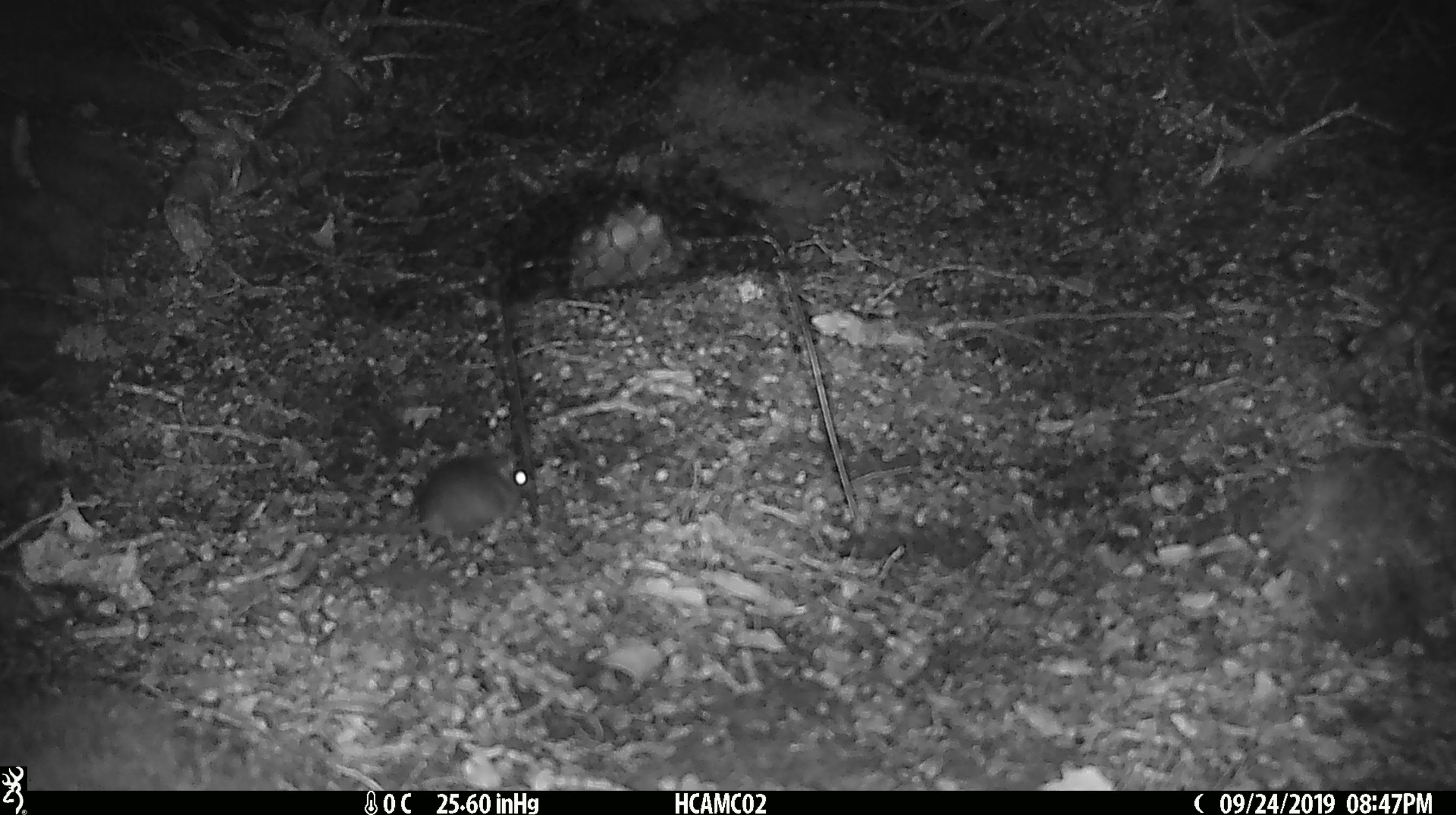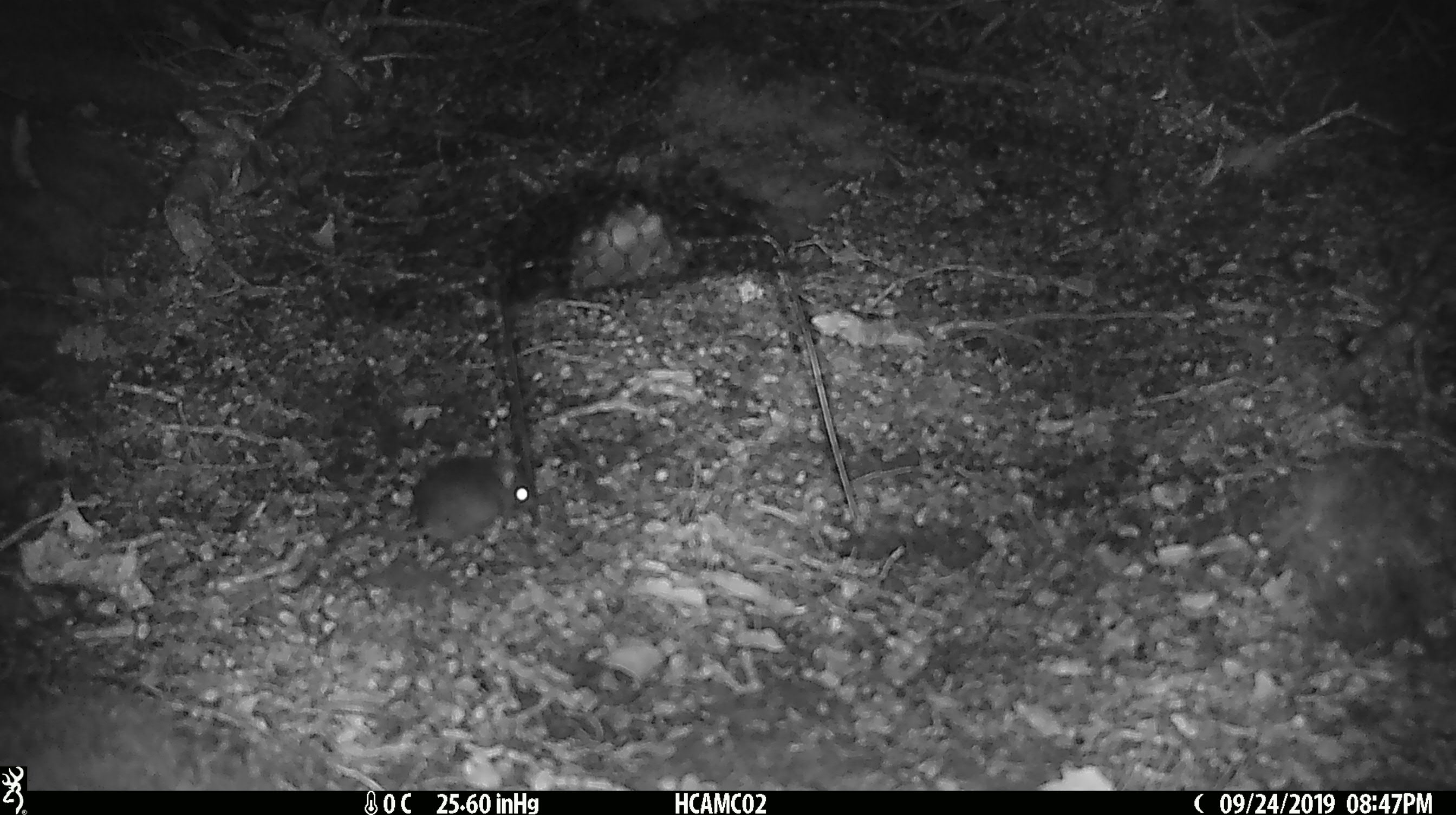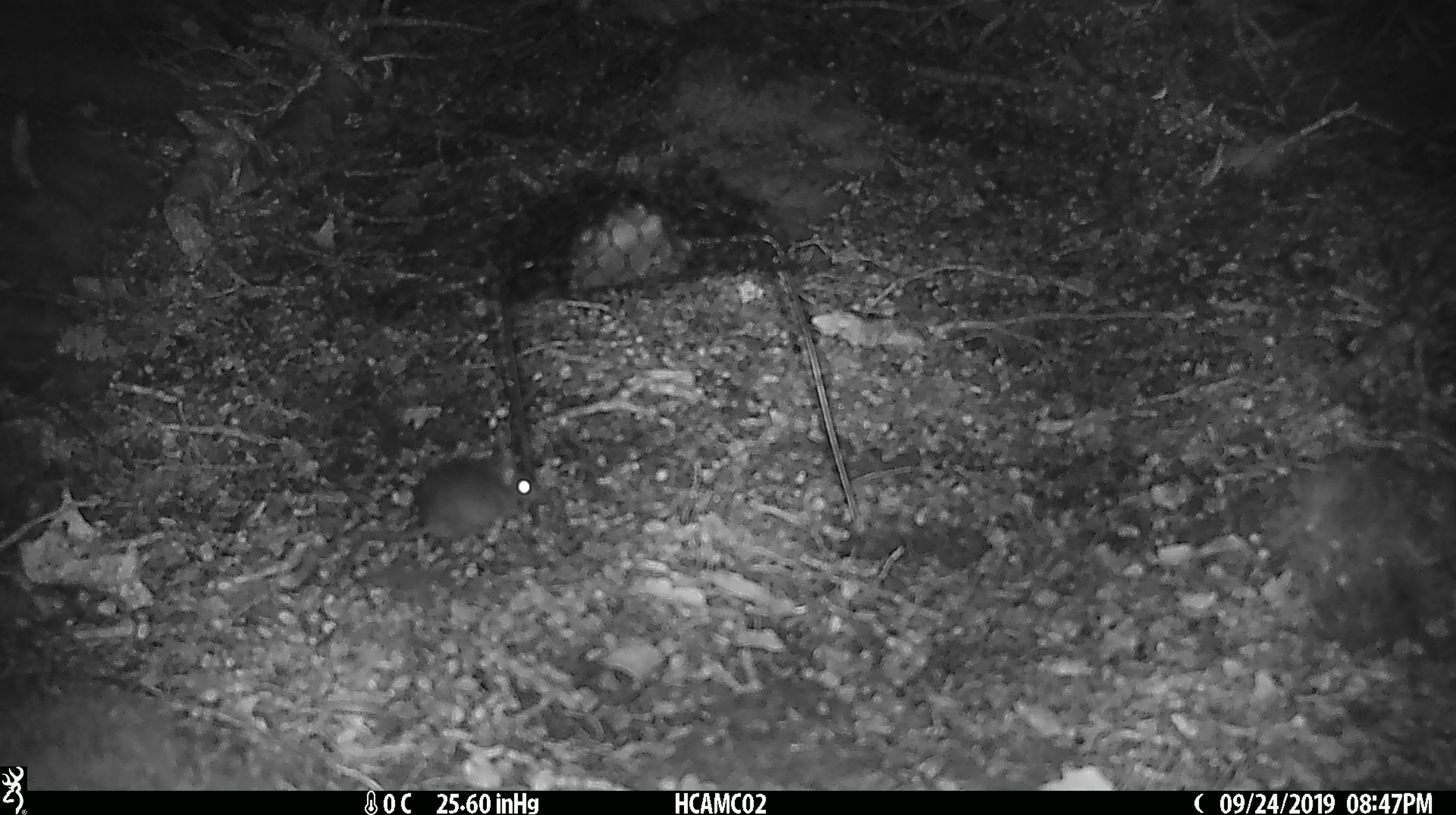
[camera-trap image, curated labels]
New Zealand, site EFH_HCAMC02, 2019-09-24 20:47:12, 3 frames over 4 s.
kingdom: Animalia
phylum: Chordata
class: Mammalia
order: Rodentia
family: Muridae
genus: Mus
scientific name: Mus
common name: mouse